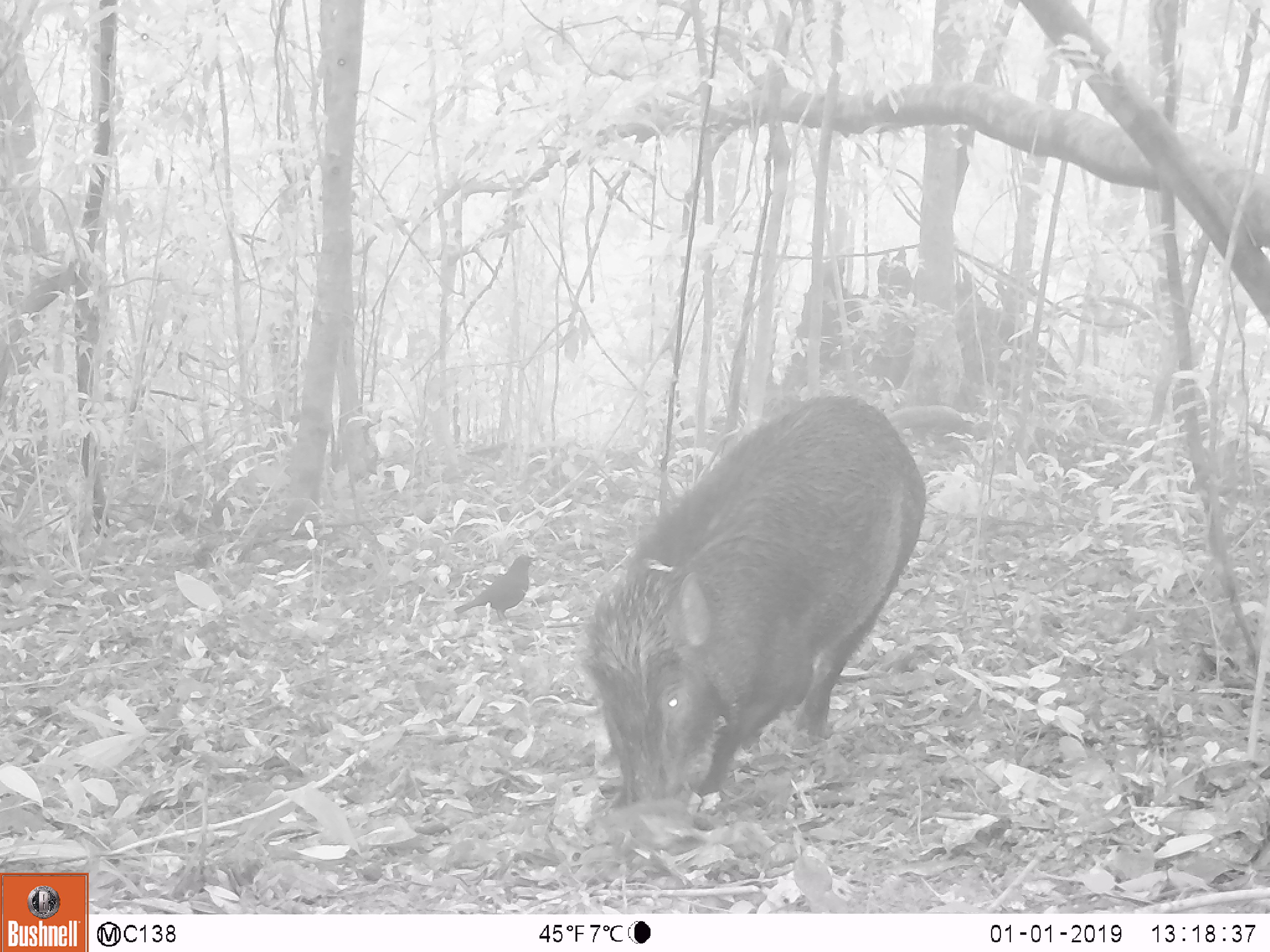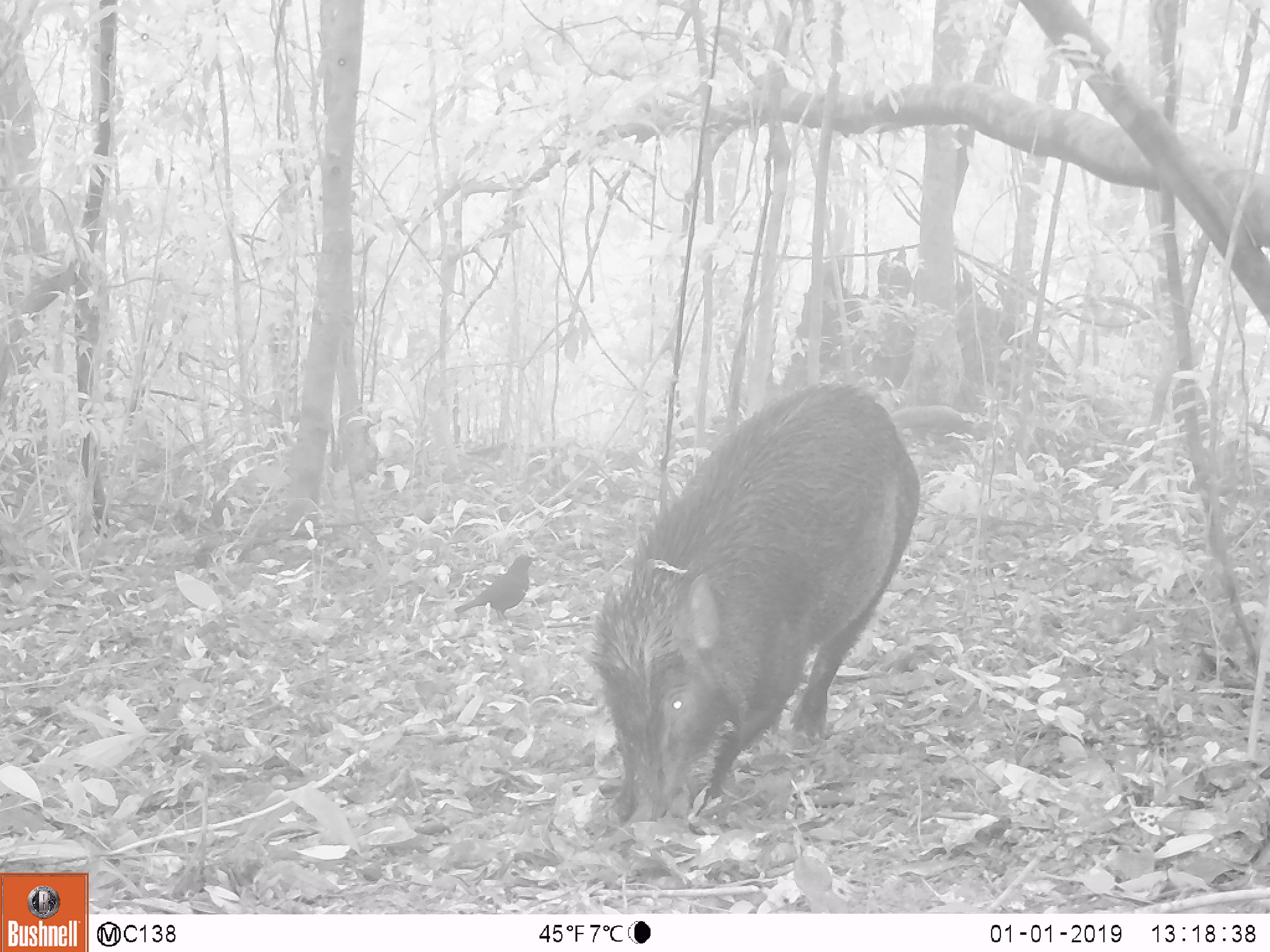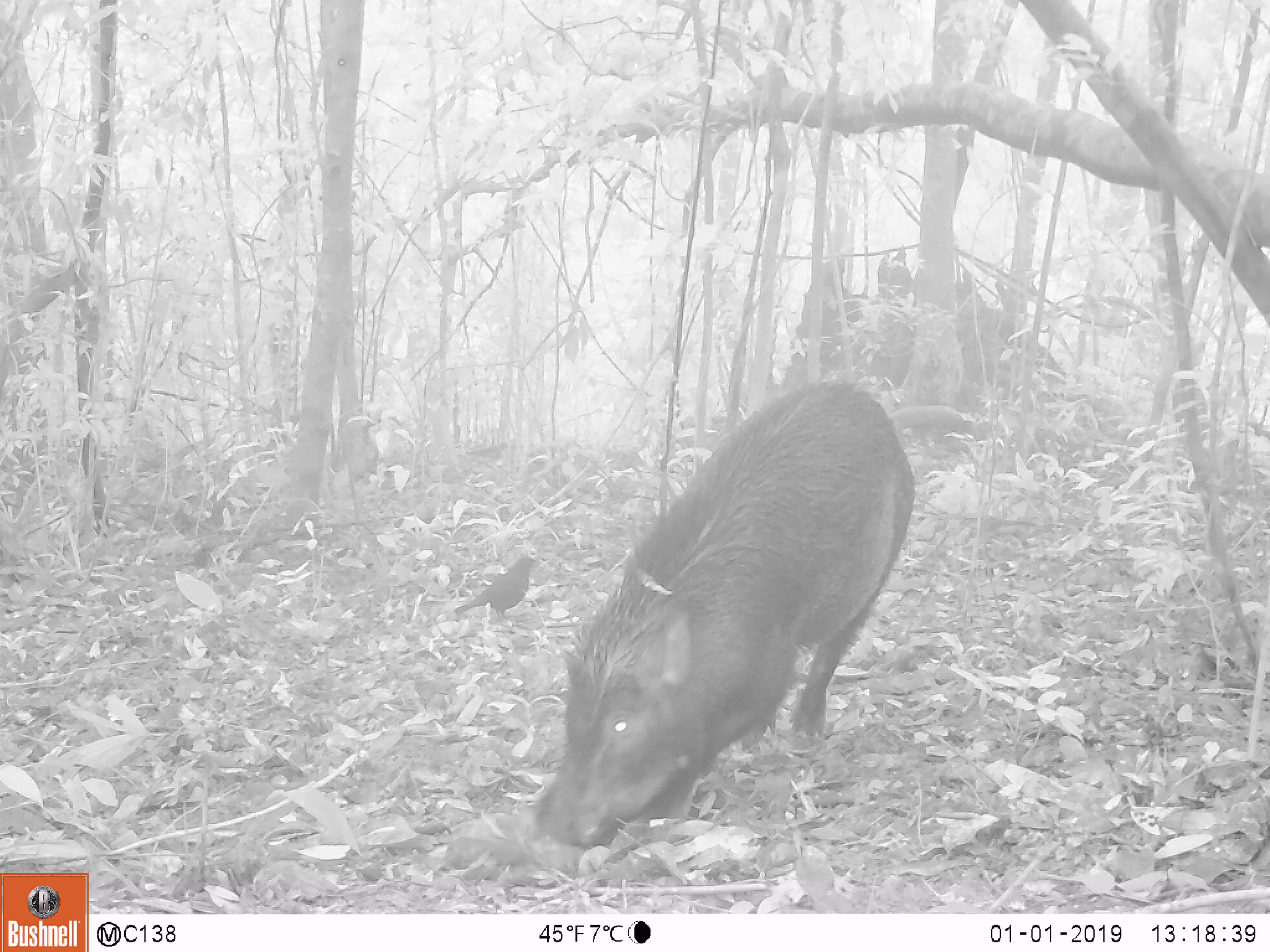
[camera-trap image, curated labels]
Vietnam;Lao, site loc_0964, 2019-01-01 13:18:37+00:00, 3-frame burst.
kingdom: Animalia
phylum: Chordata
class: Mammalia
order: Artiodactyla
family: Suidae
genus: Sus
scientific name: Sus scrofa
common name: eurasian wild pig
Eurasian wild pig (Sus scrofa). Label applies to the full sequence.